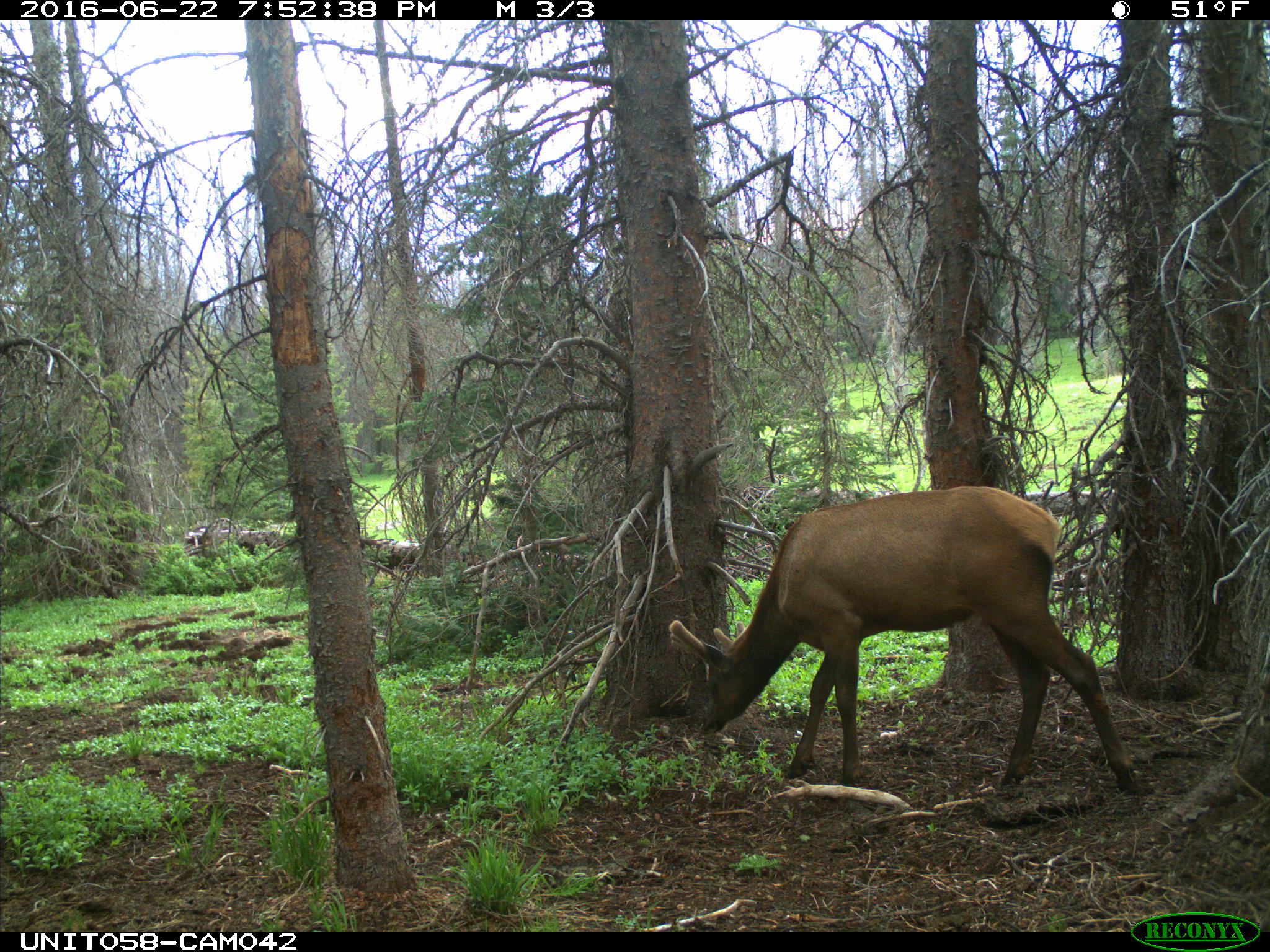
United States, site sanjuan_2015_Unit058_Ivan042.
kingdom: Animalia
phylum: Chordata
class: Mammalia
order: Artiodactyla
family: Cervidae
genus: Cervus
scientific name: Cervus elaphus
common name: red deer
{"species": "Cervus elaphus (red deer)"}